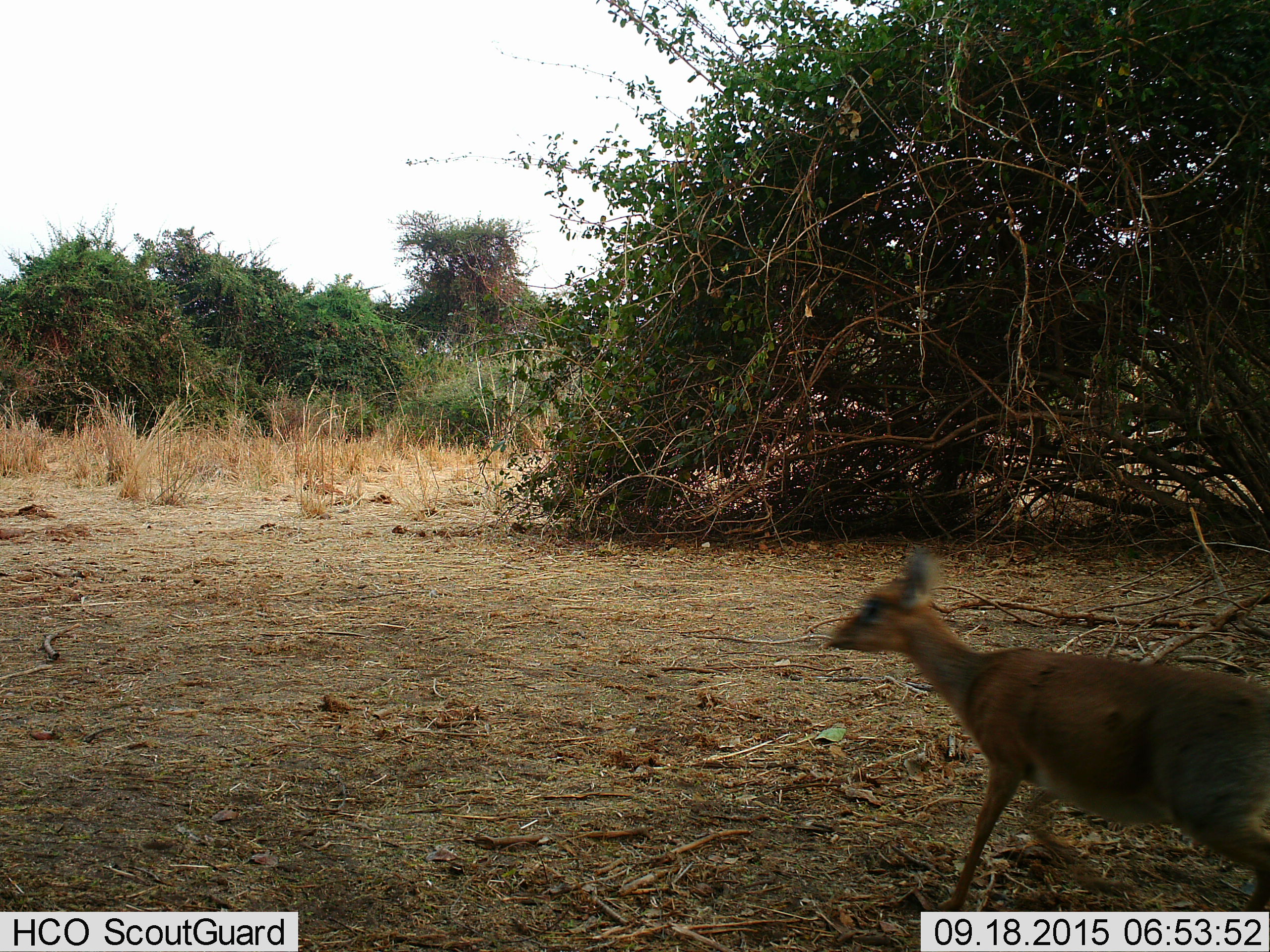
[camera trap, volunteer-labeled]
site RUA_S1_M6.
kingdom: Animalia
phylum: Chordata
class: Mammalia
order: Artiodactyla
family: Bovidae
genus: Madoqua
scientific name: Madoqua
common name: dik-dik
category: dikdik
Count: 1.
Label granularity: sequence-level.